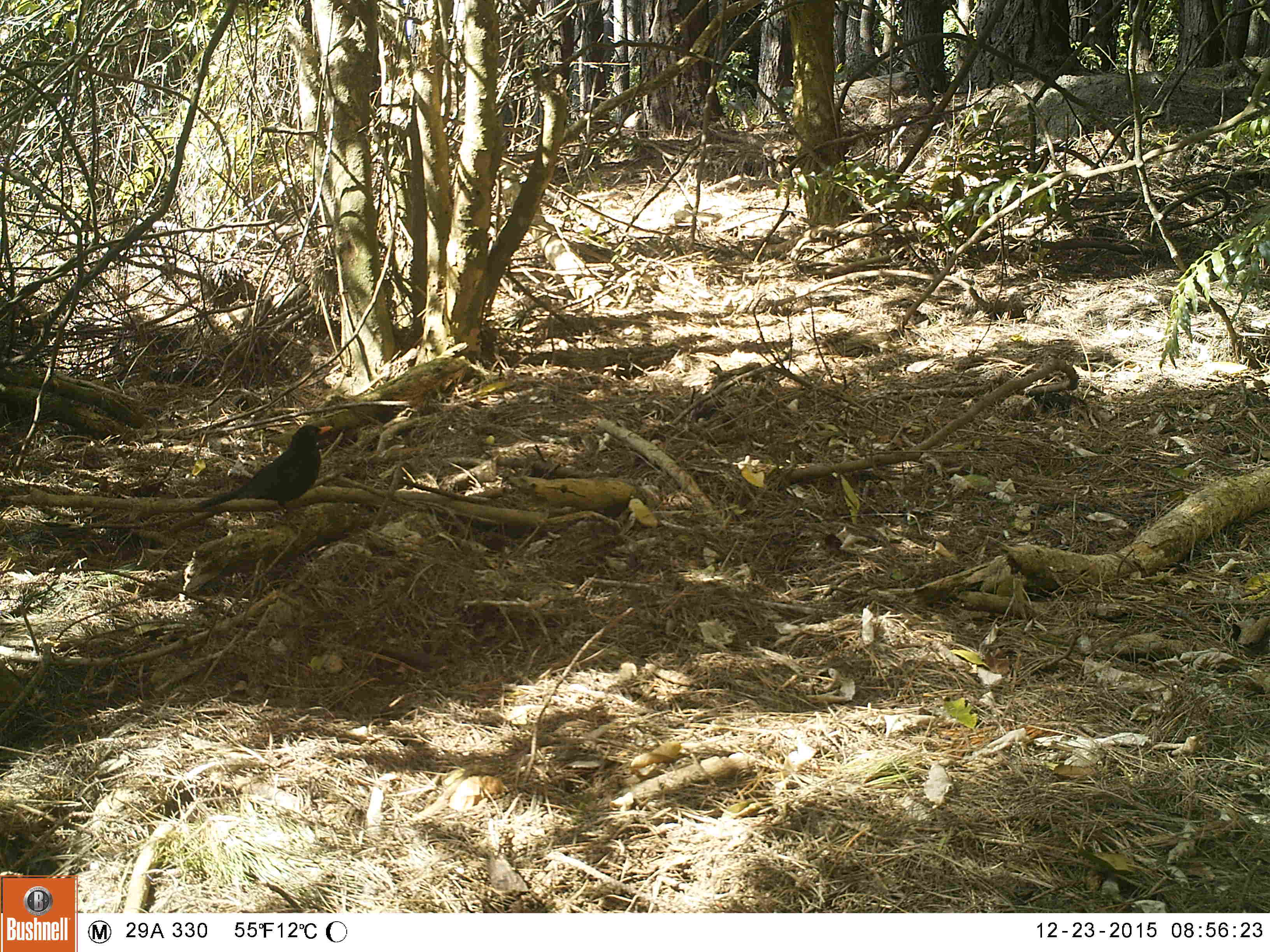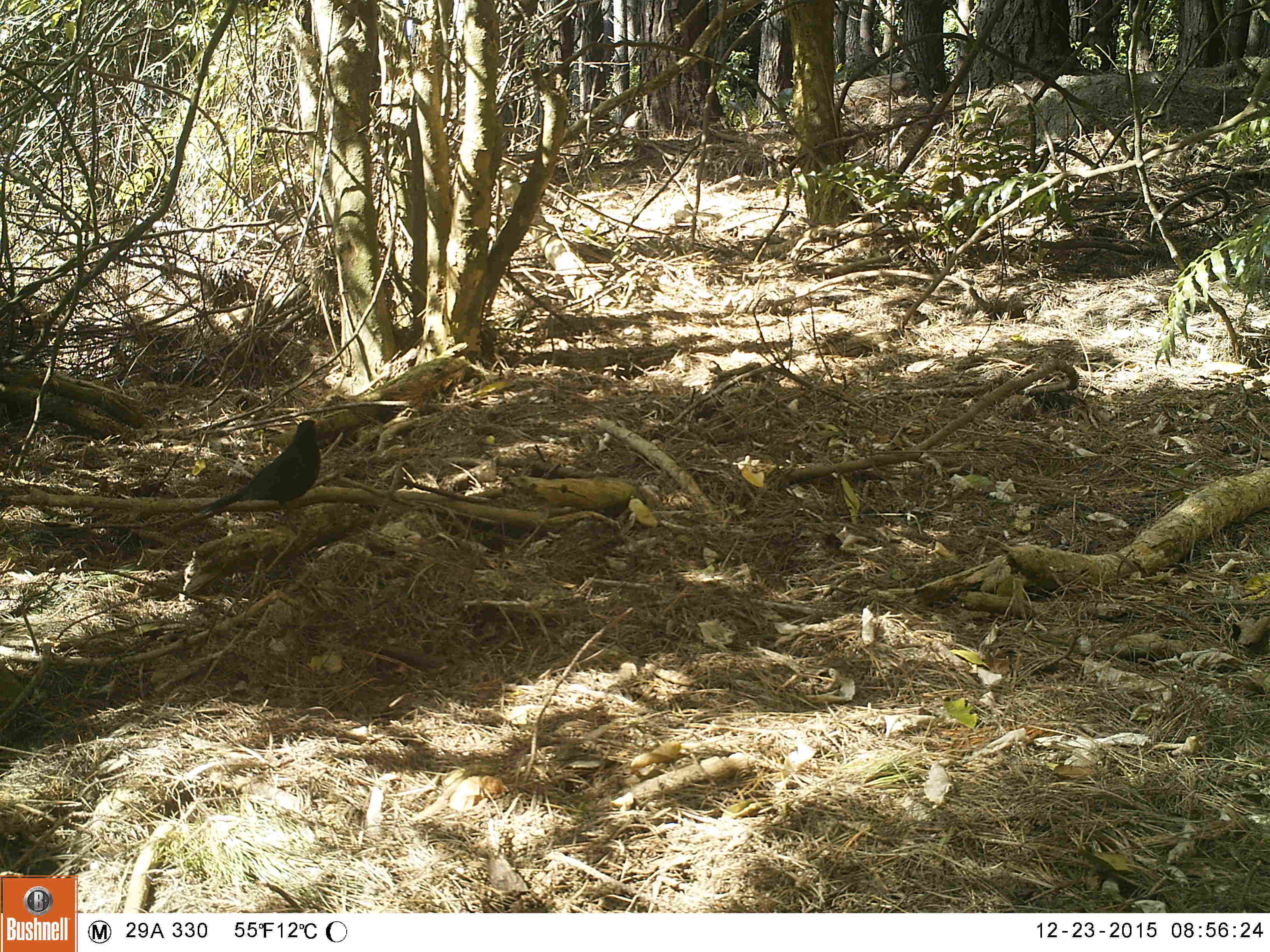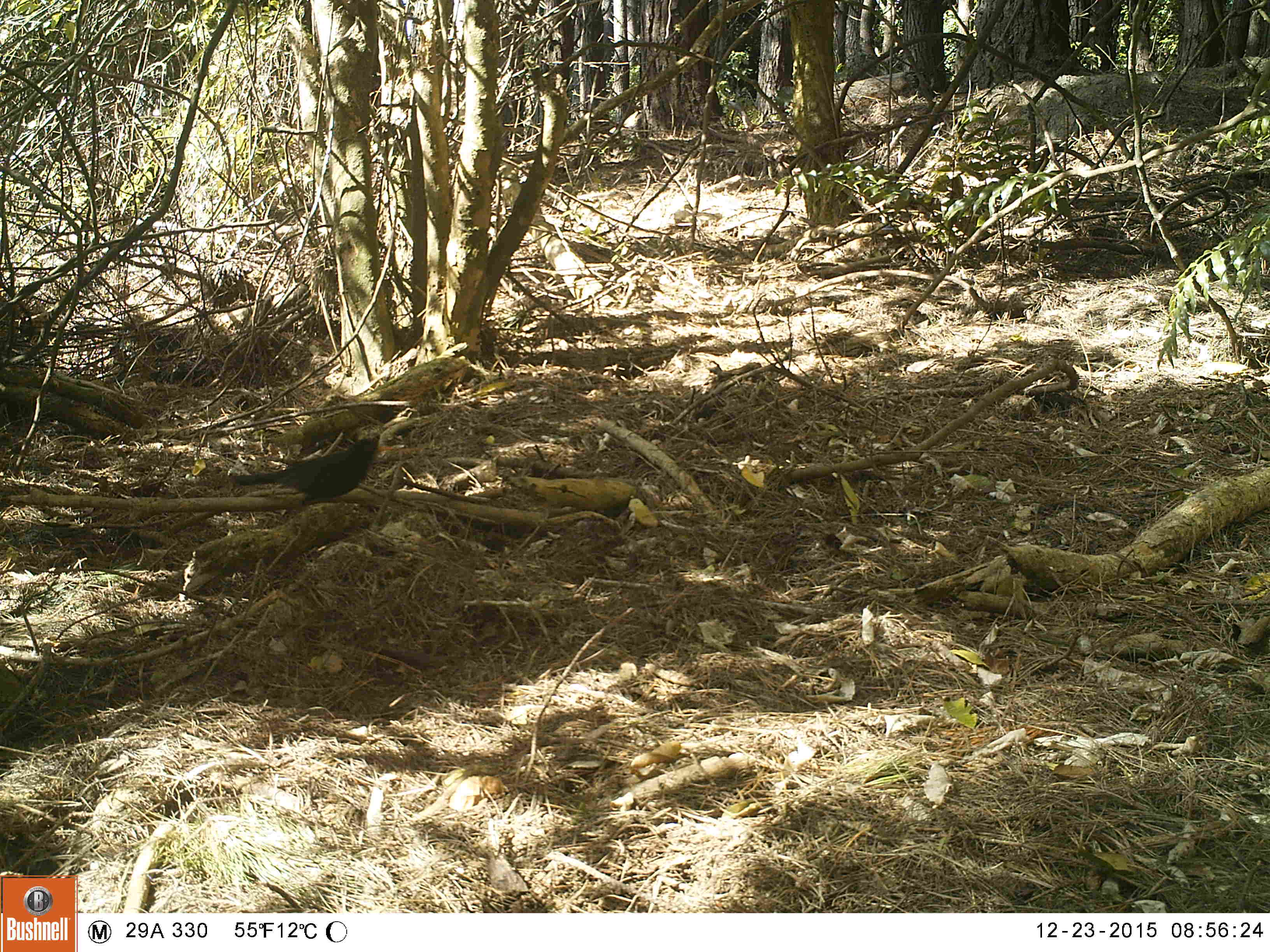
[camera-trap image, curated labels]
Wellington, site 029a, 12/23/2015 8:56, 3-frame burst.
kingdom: Animalia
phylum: Chordata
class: Aves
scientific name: Aves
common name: bird